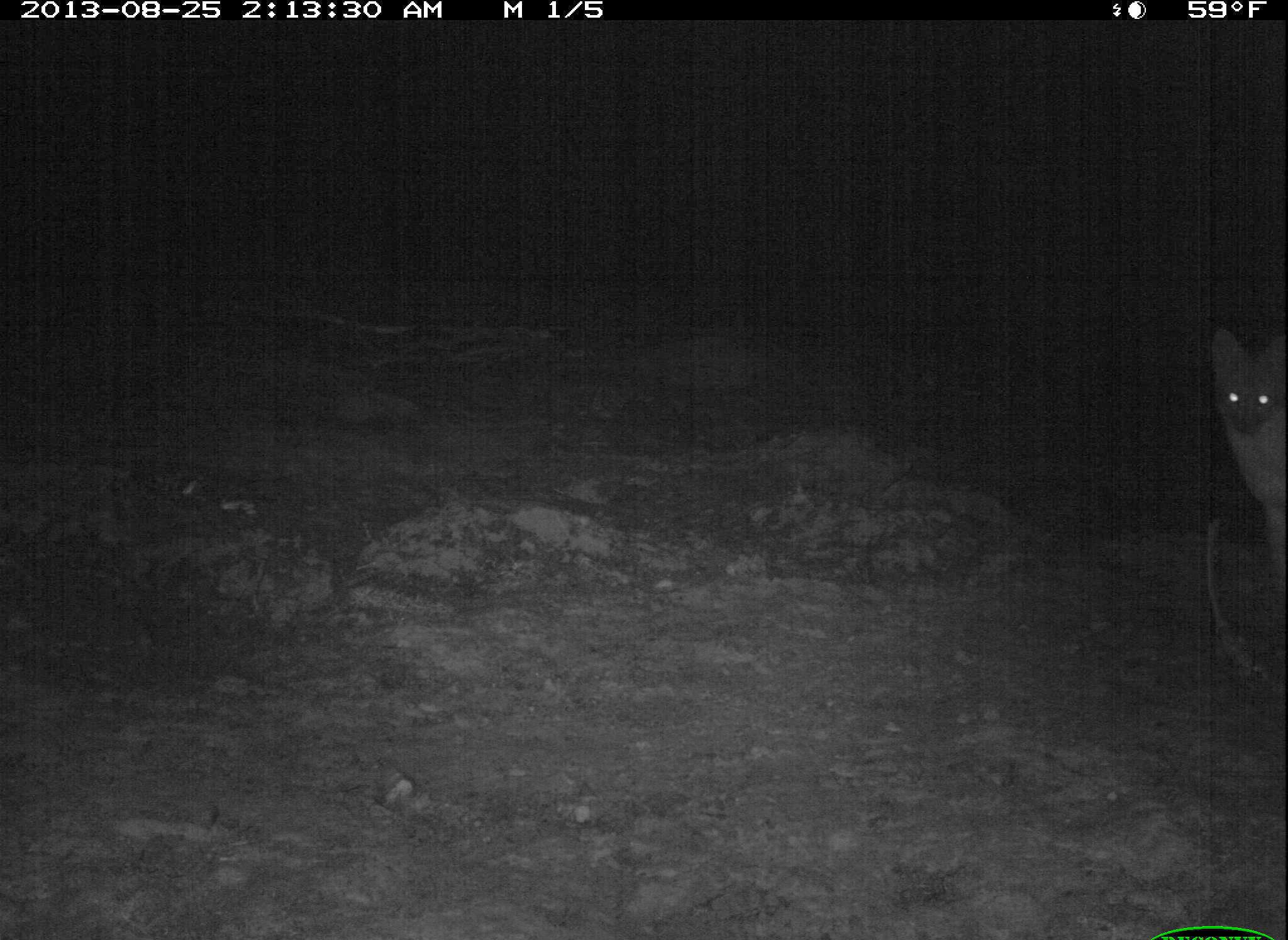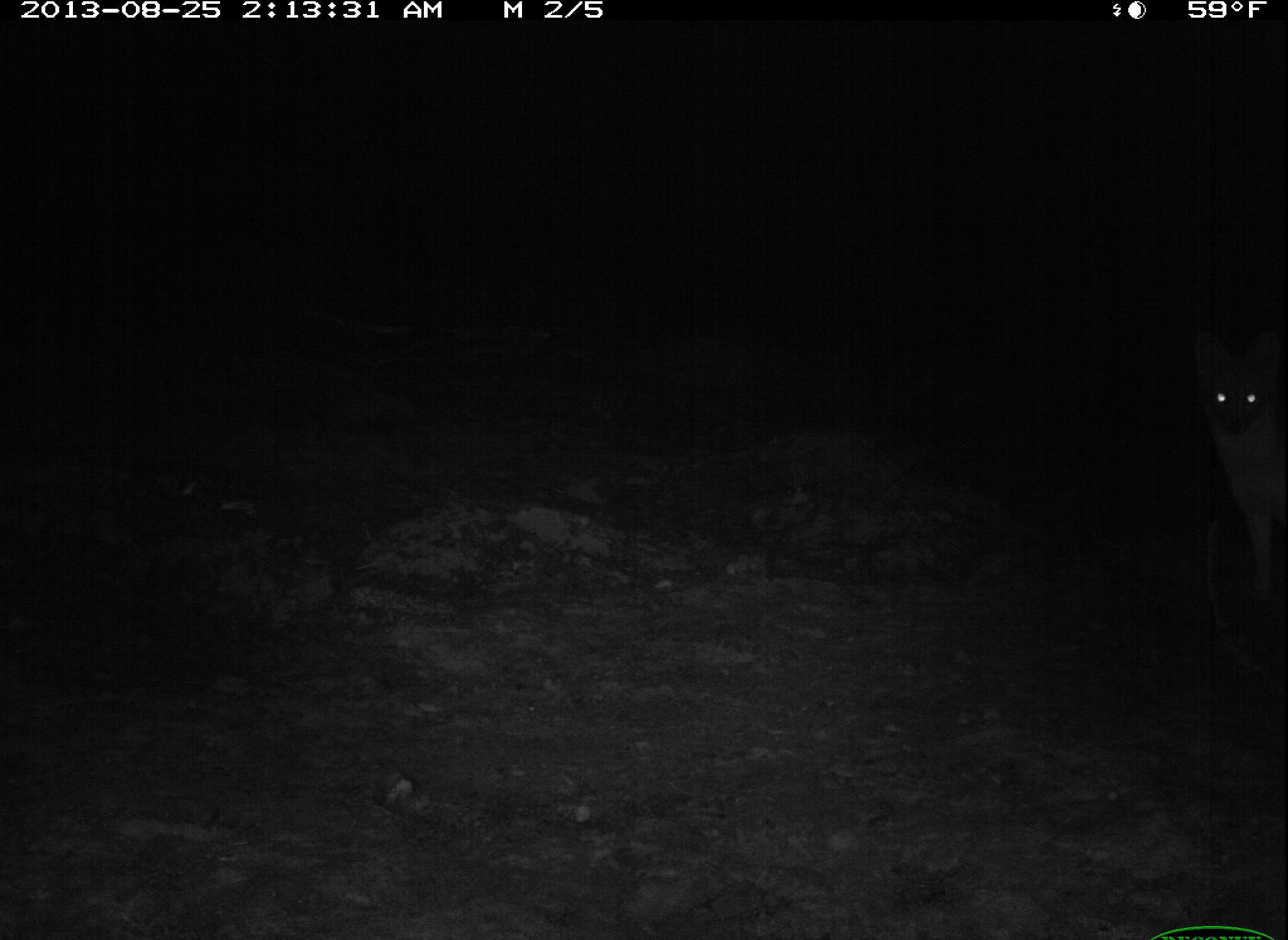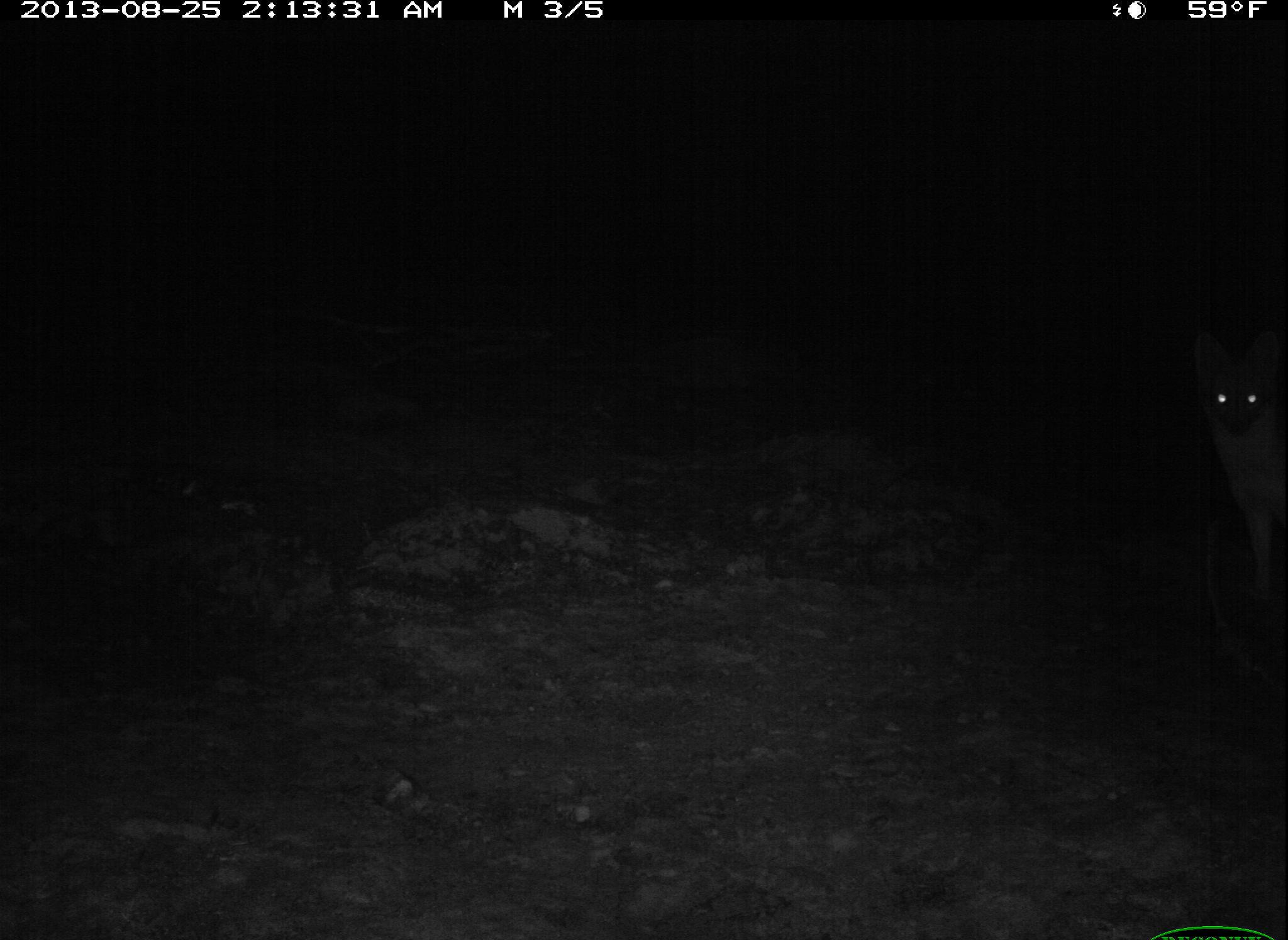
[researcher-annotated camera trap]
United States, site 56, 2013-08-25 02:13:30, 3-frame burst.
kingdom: Animalia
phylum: Chordata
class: Mammalia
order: Carnivora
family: Canidae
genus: Urocyon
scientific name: Urocyon cinereoargenteus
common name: gray fox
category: fox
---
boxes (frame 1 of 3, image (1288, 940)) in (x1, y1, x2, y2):
fox: (1208, 325, 1288, 576)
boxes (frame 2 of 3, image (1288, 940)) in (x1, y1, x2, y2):
fox: (1193, 329, 1288, 592)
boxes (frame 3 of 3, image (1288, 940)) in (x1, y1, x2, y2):
fox: (1188, 323, 1288, 596)